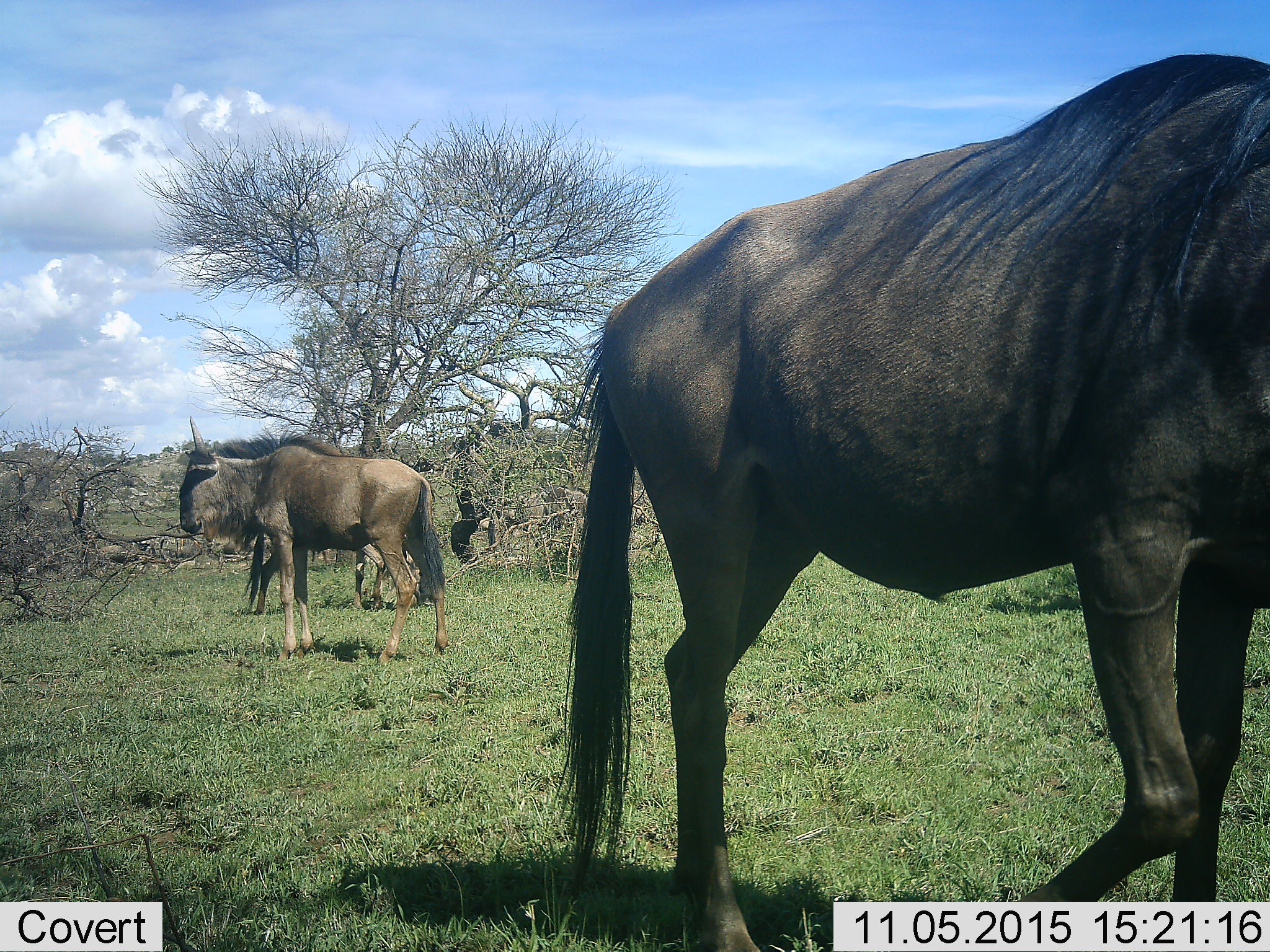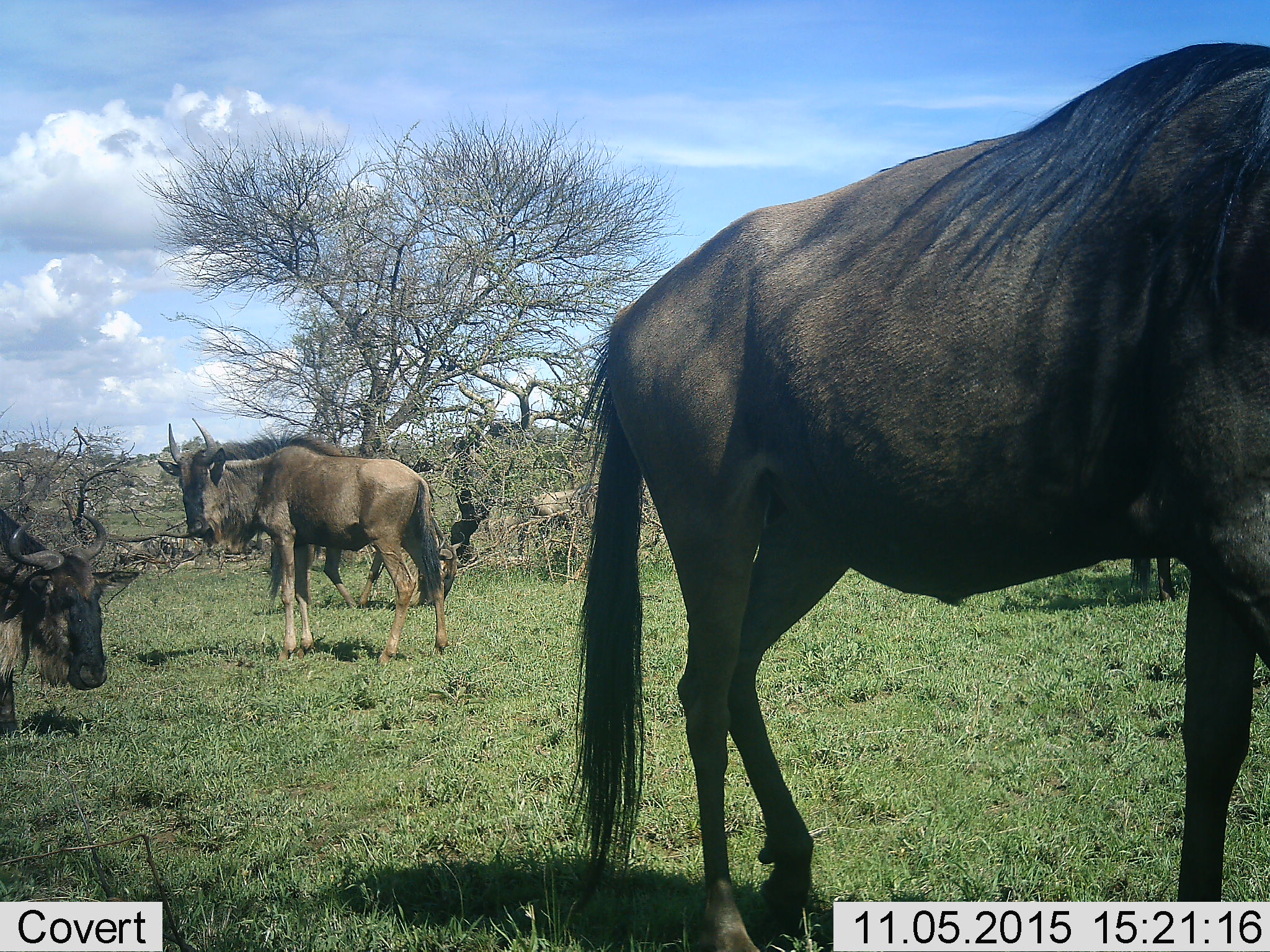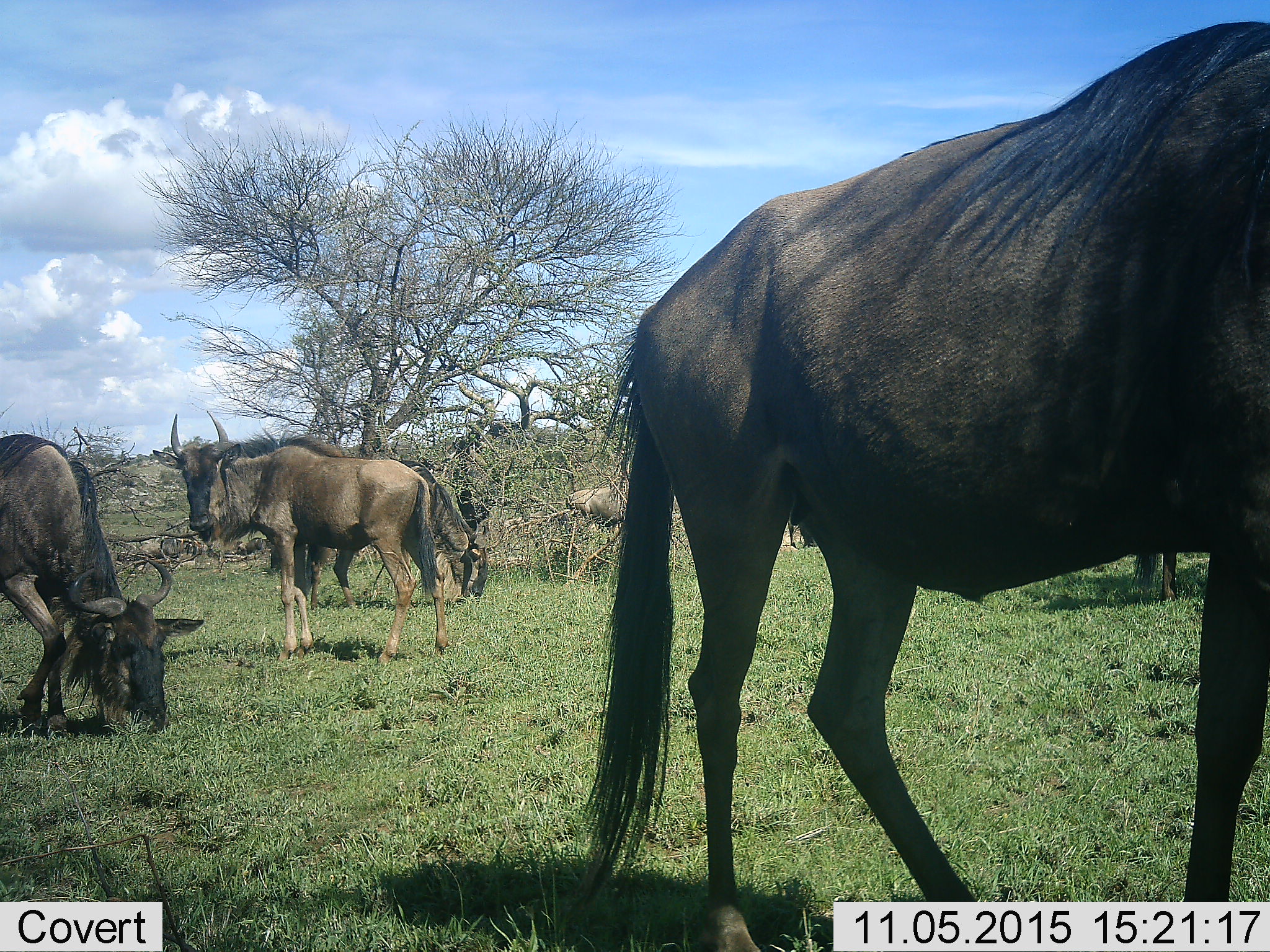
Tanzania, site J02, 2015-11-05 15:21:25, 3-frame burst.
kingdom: Animalia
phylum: Chordata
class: Mammalia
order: Artiodactyla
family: Bovidae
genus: Connochaetes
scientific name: Connochaetes taurinus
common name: blue wildebeest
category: wildebeest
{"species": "wildebeest (blue wildebeest) (Connochaetes taurinus)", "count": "5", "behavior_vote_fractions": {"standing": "100%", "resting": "0%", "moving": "44%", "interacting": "0%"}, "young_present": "11%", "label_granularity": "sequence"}